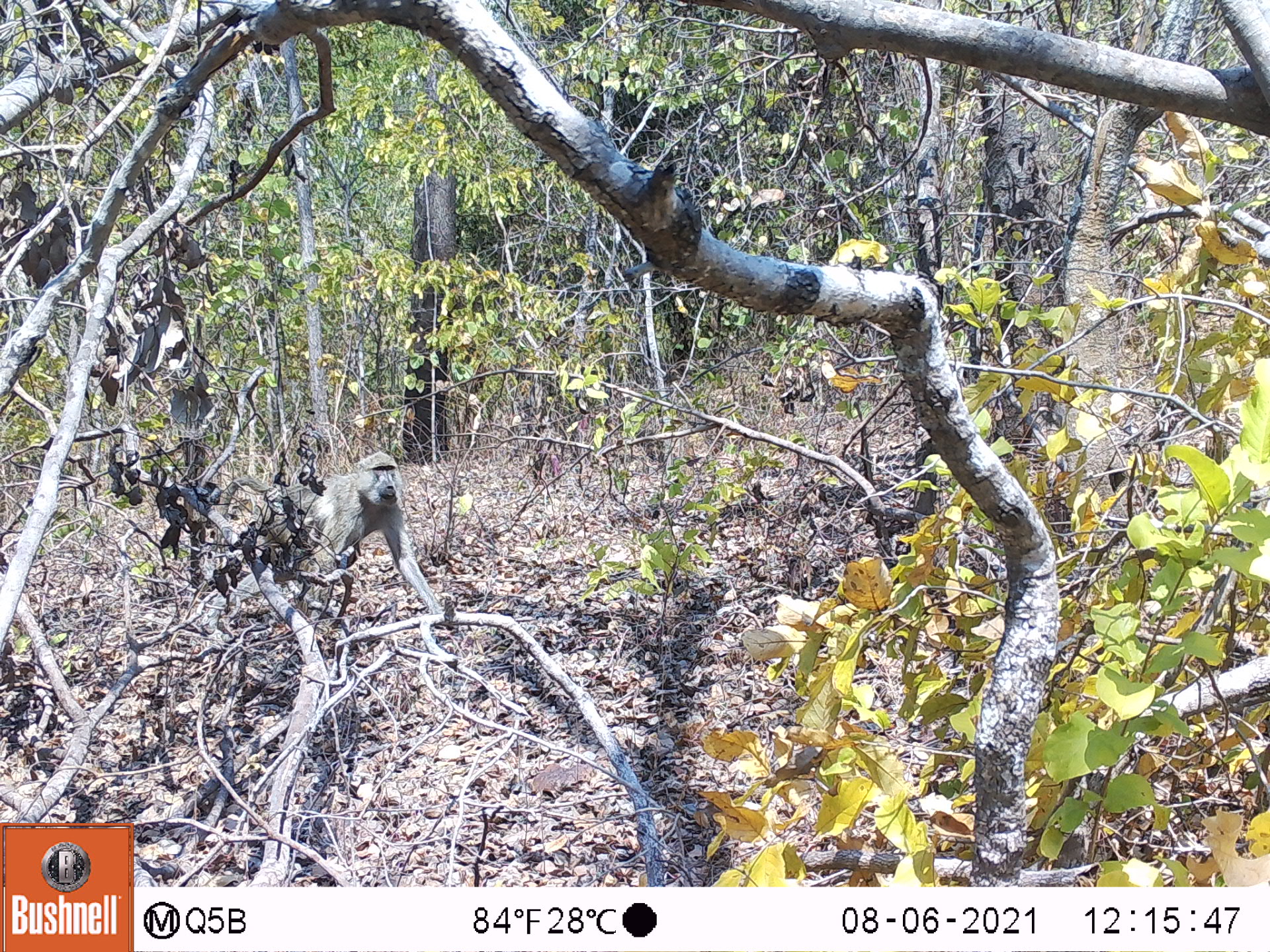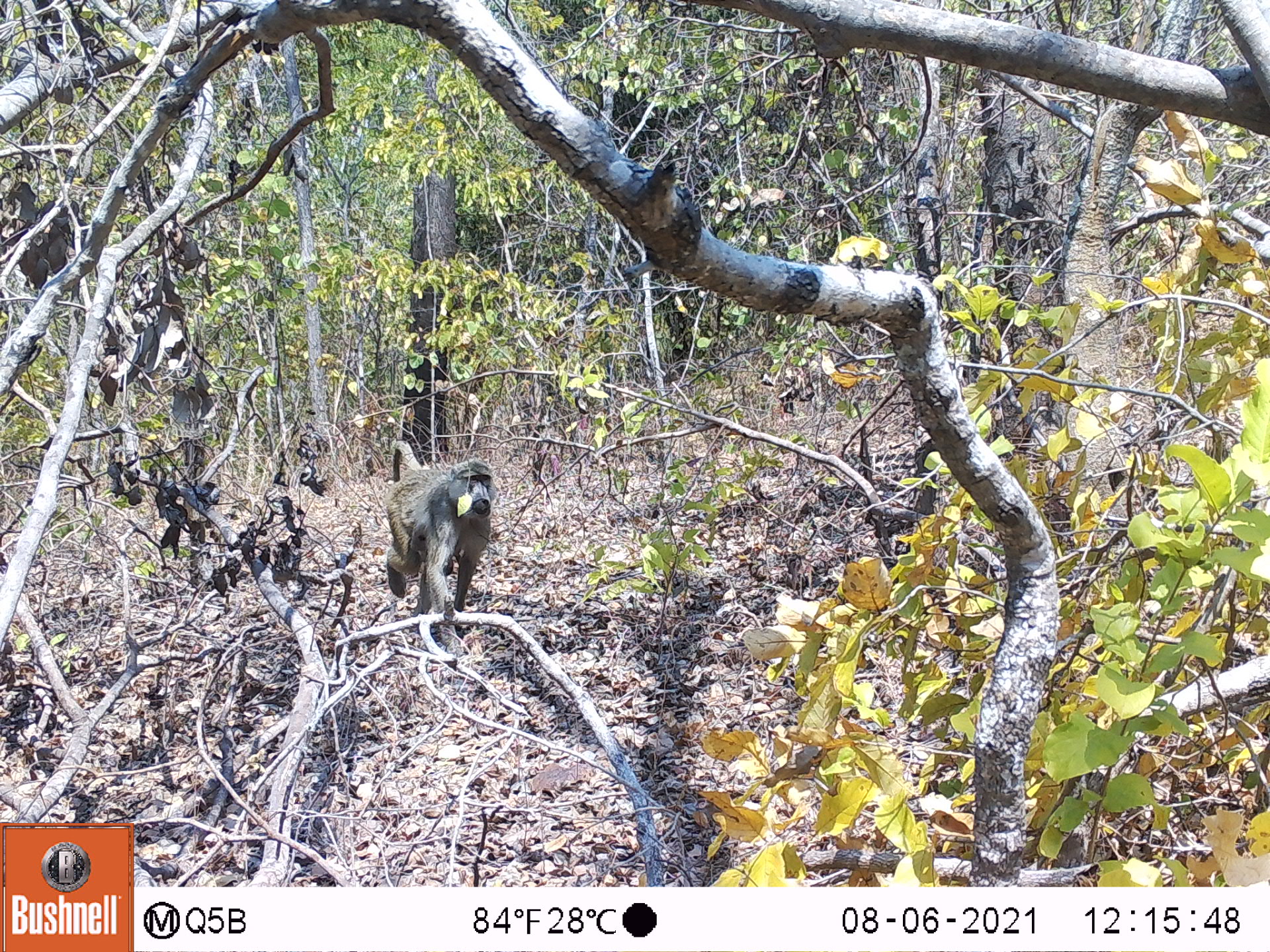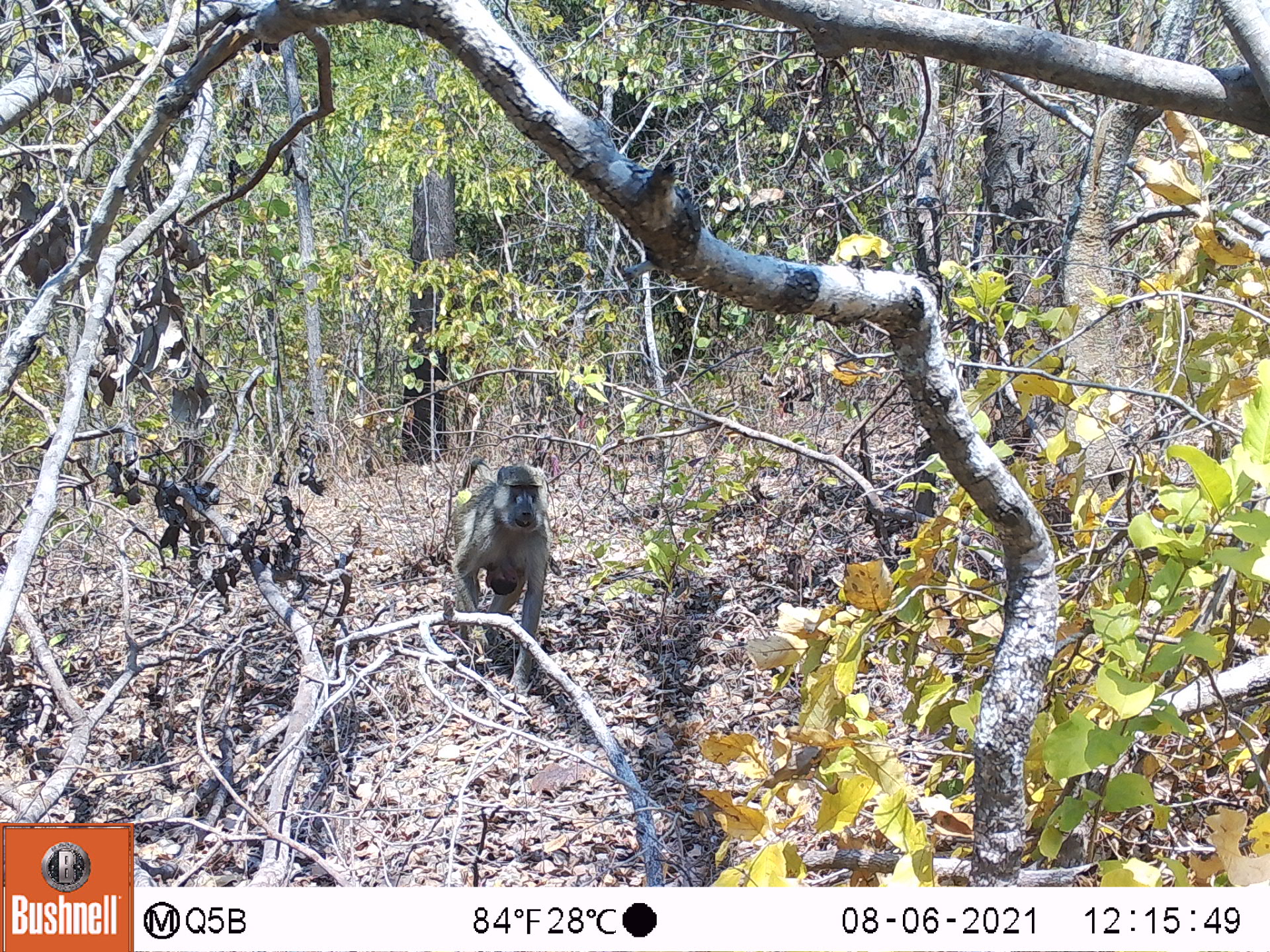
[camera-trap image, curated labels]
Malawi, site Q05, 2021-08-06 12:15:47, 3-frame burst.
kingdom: Animalia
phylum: Chordata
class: Mammalia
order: Primates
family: Cercopithecidae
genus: Papio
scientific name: Papio cynocephalus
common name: yellow baboon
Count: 1.